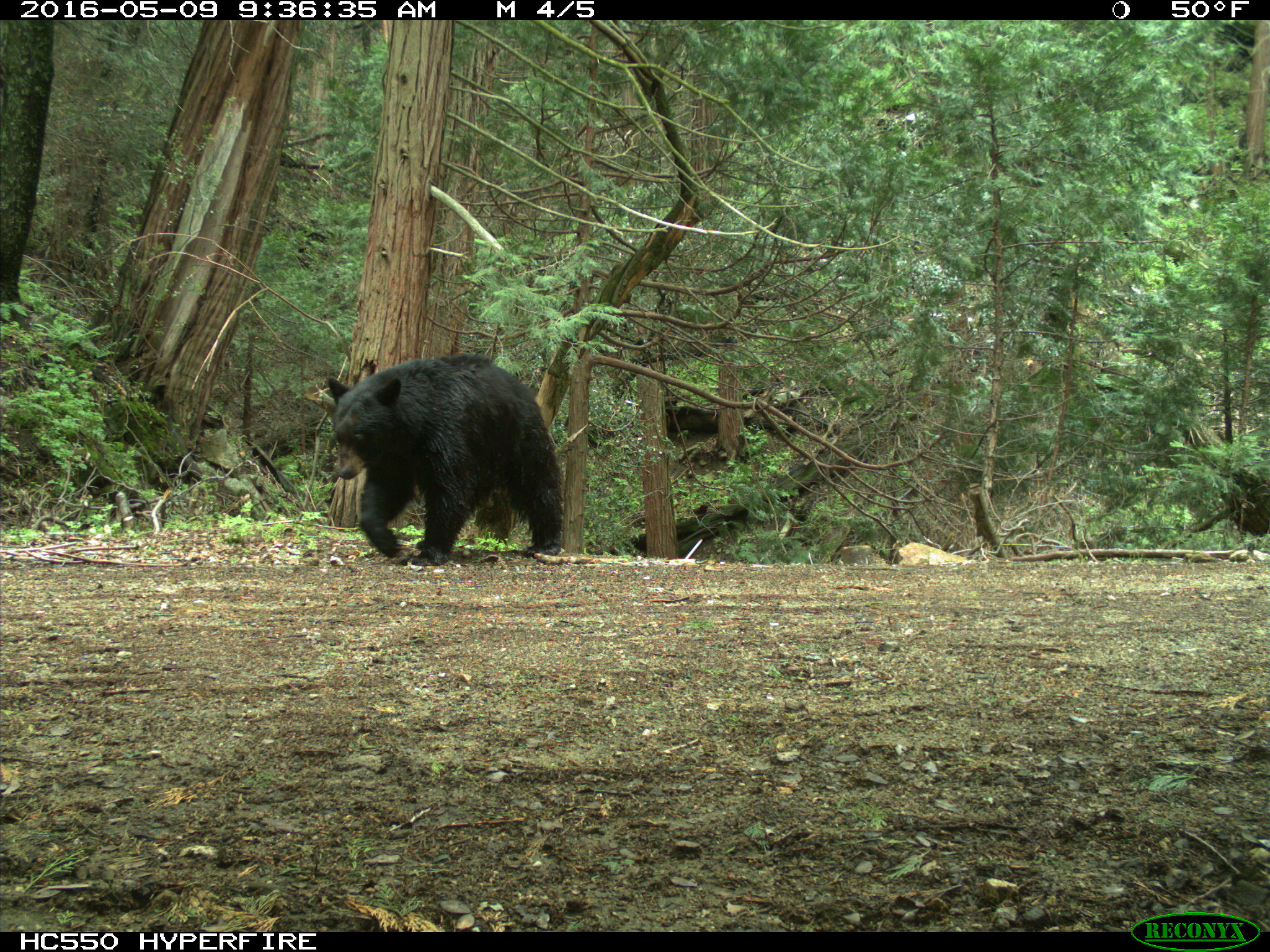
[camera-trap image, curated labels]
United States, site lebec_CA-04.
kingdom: Animalia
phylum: Chordata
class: Mammalia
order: Carnivora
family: Ursidae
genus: Ursus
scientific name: Ursus americanus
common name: american black bear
Ursus americanus (american black bear).